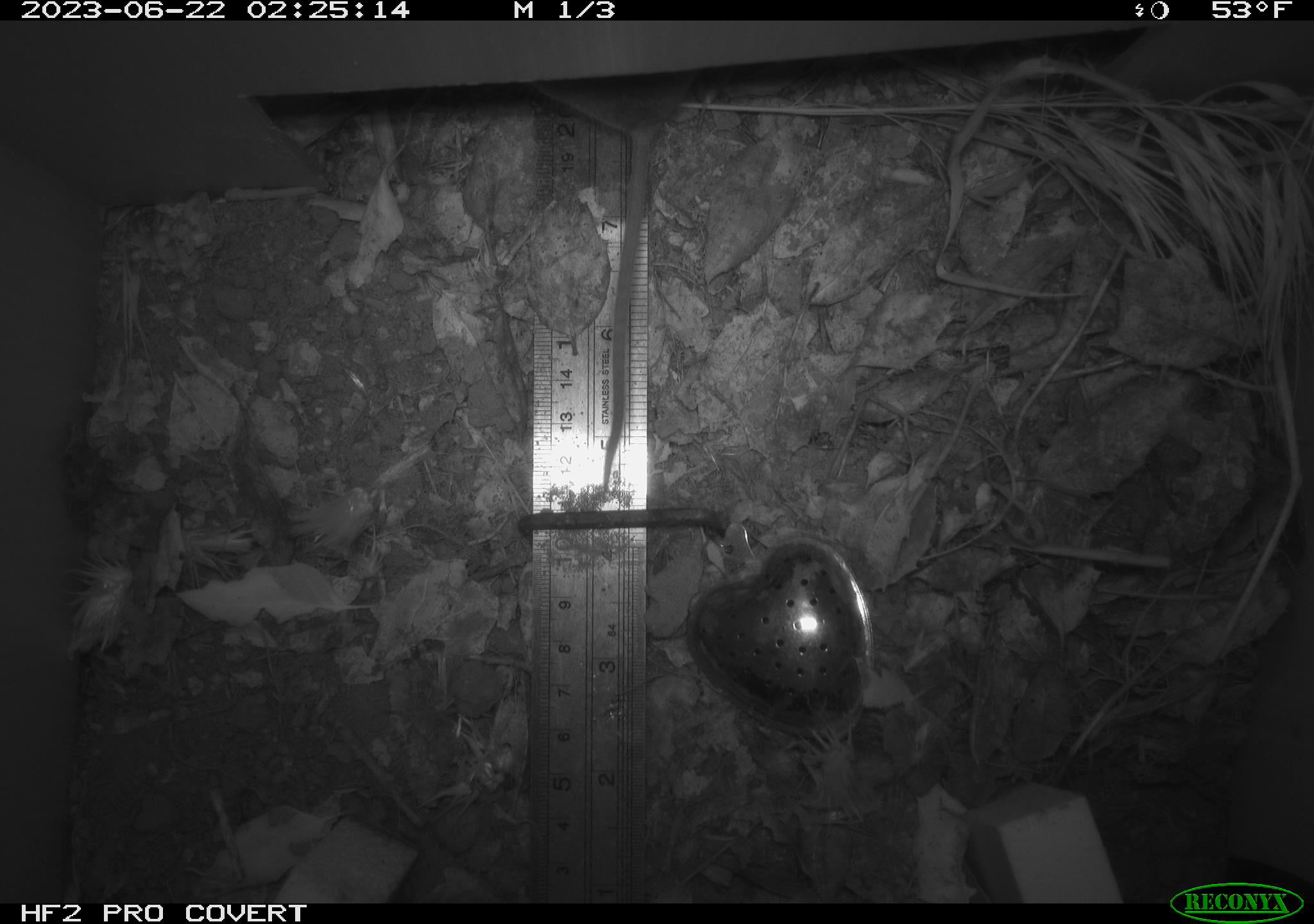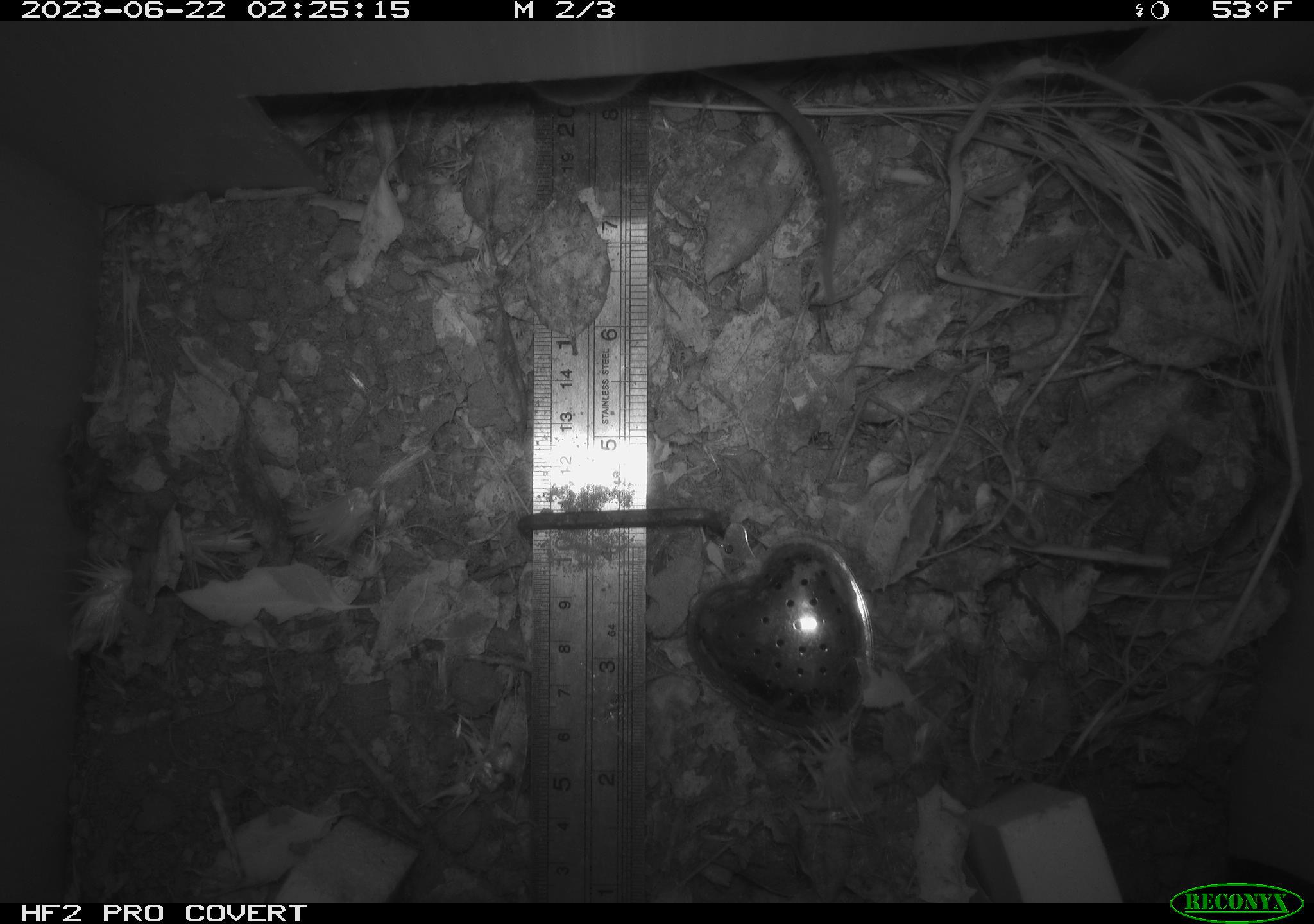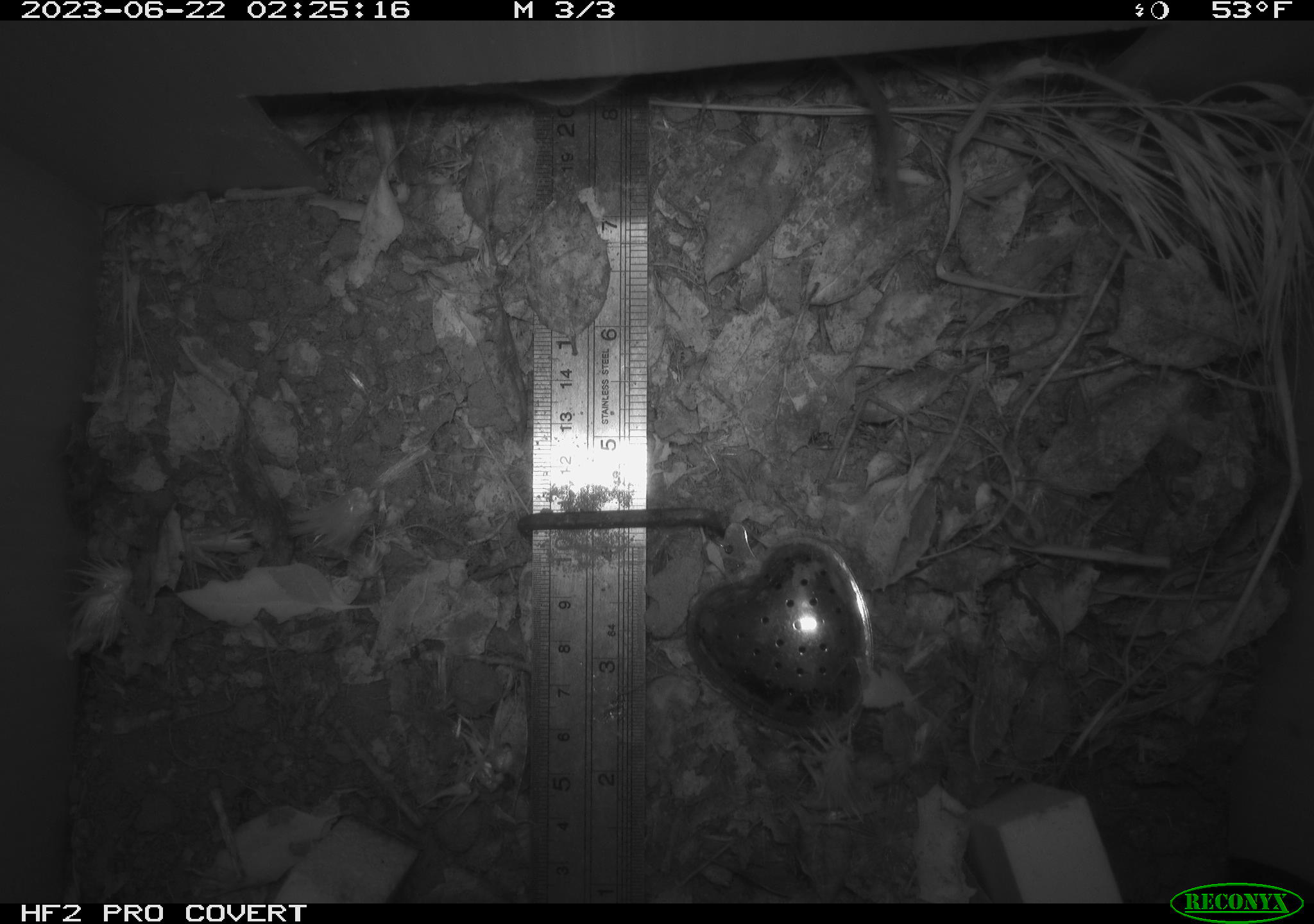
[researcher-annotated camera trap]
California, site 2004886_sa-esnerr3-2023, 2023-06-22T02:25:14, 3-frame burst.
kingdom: Animalia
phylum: Chordata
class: Mammalia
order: Rodentia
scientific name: Rodentia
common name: mouse species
Mouse species (Rodentia).